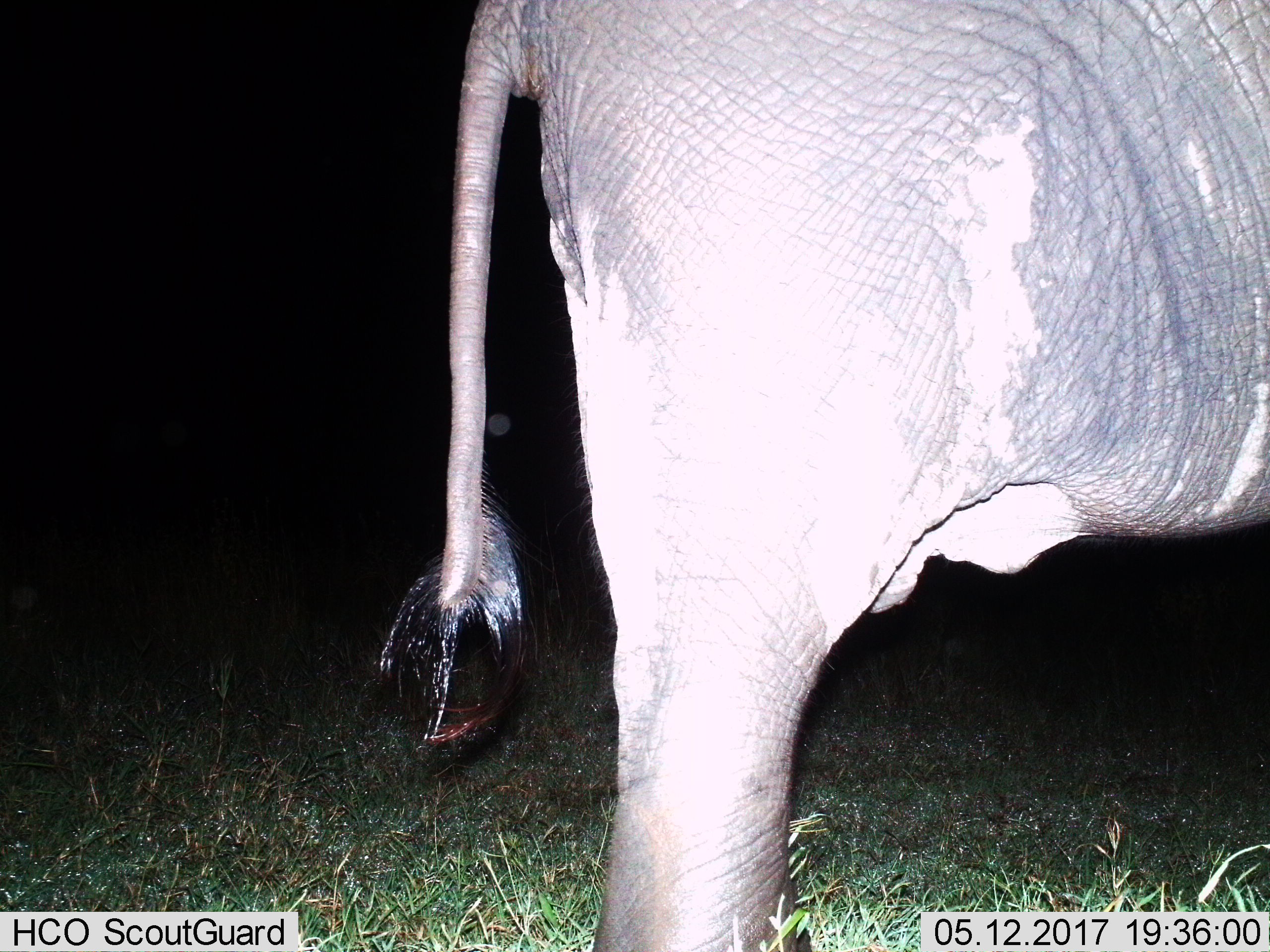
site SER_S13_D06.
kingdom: Animalia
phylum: Chordata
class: Mammalia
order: Proboscidea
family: Elephantidae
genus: Loxodonta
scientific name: Loxodonta africana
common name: african bush elephant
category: elephant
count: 1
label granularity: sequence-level